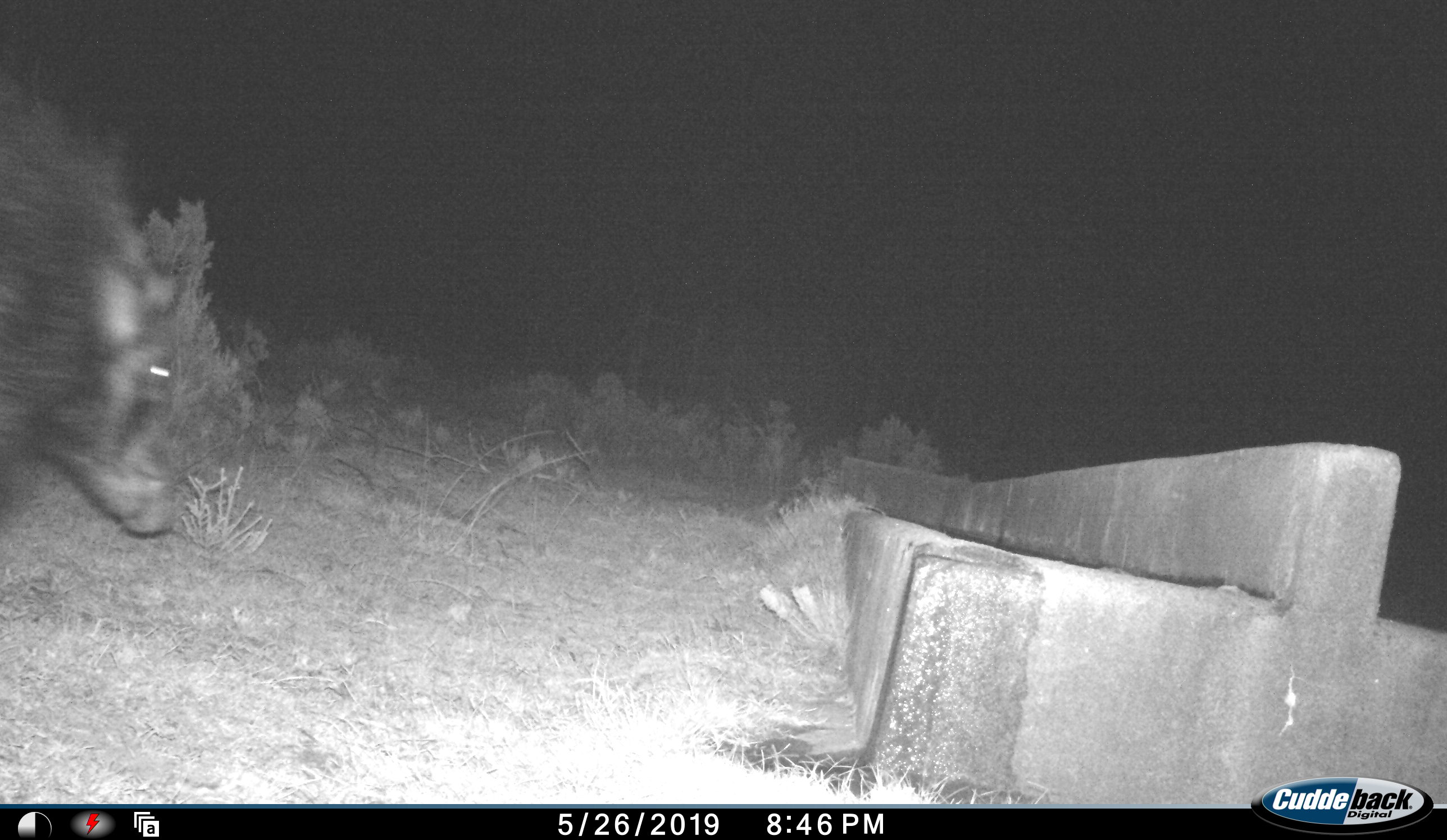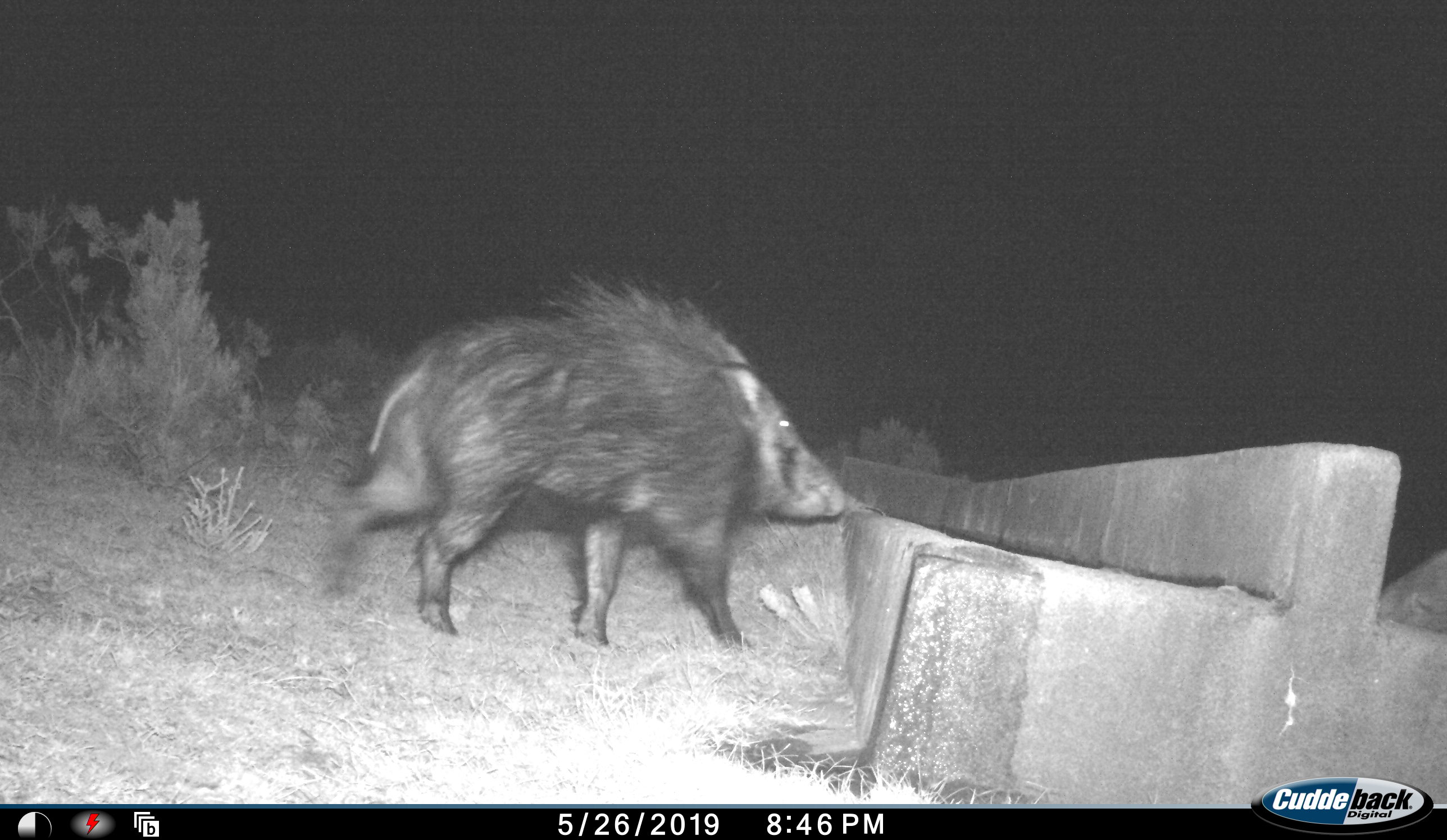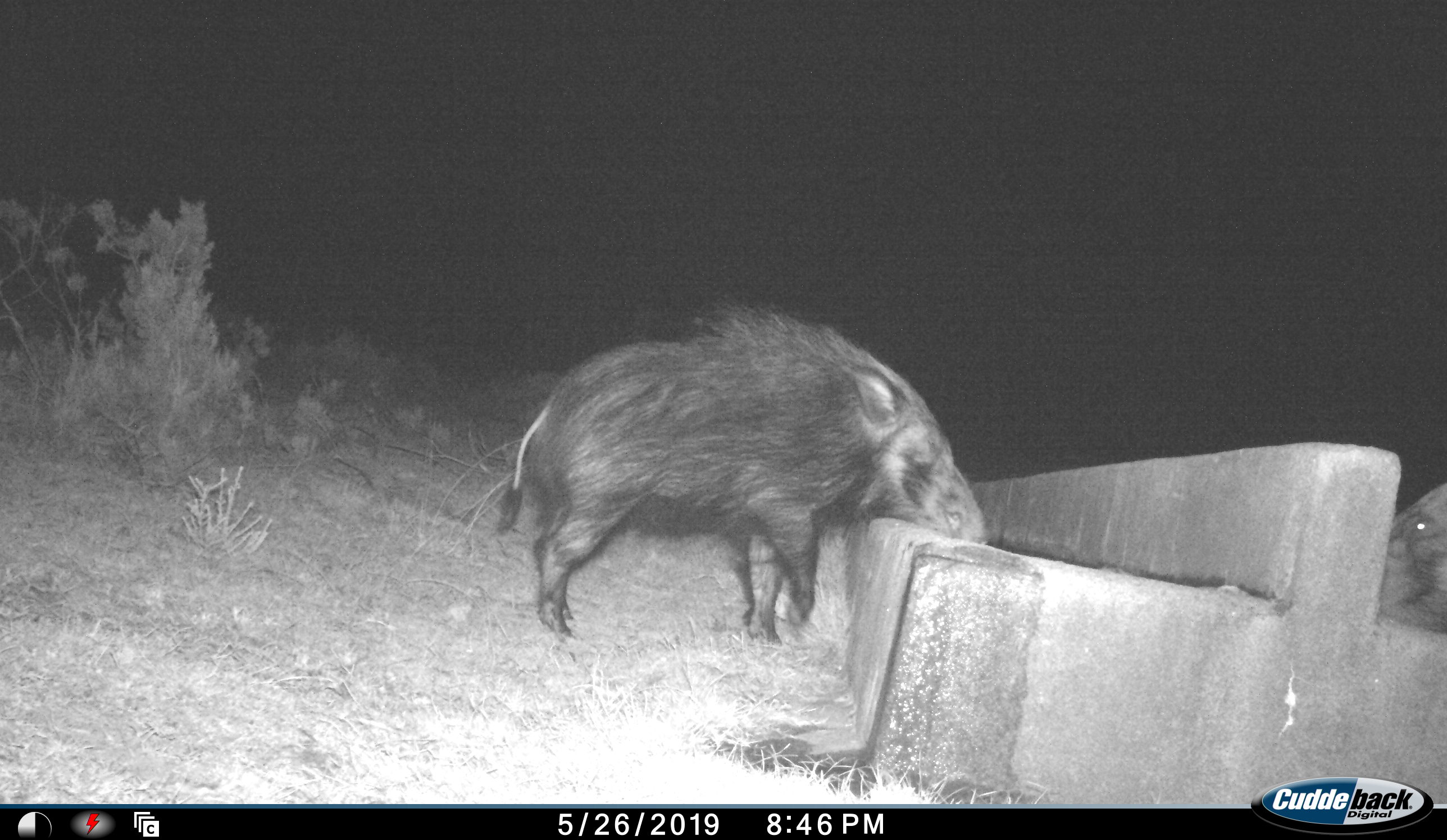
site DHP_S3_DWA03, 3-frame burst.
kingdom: Animalia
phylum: Chordata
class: Mammalia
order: Artiodactyla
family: Suidae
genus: Potamochoerus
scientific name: Potamochoerus larvatus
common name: bushpig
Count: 2.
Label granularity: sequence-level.